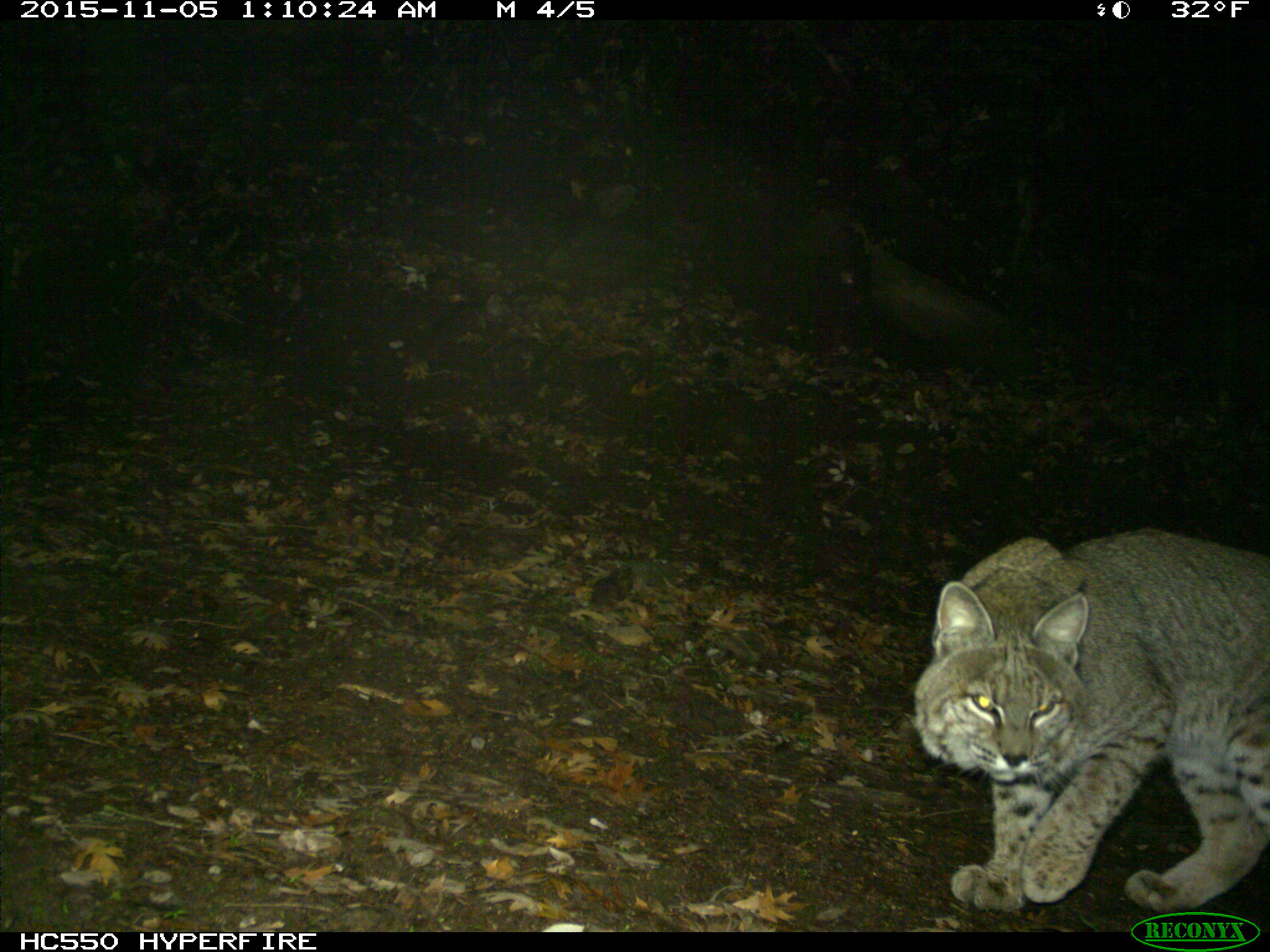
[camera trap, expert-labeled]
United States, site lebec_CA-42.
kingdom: Animalia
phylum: Chordata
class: Mammalia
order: Carnivora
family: Felidae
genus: Lynx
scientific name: Lynx rufus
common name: bobcat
Lynx rufus (bobcat).